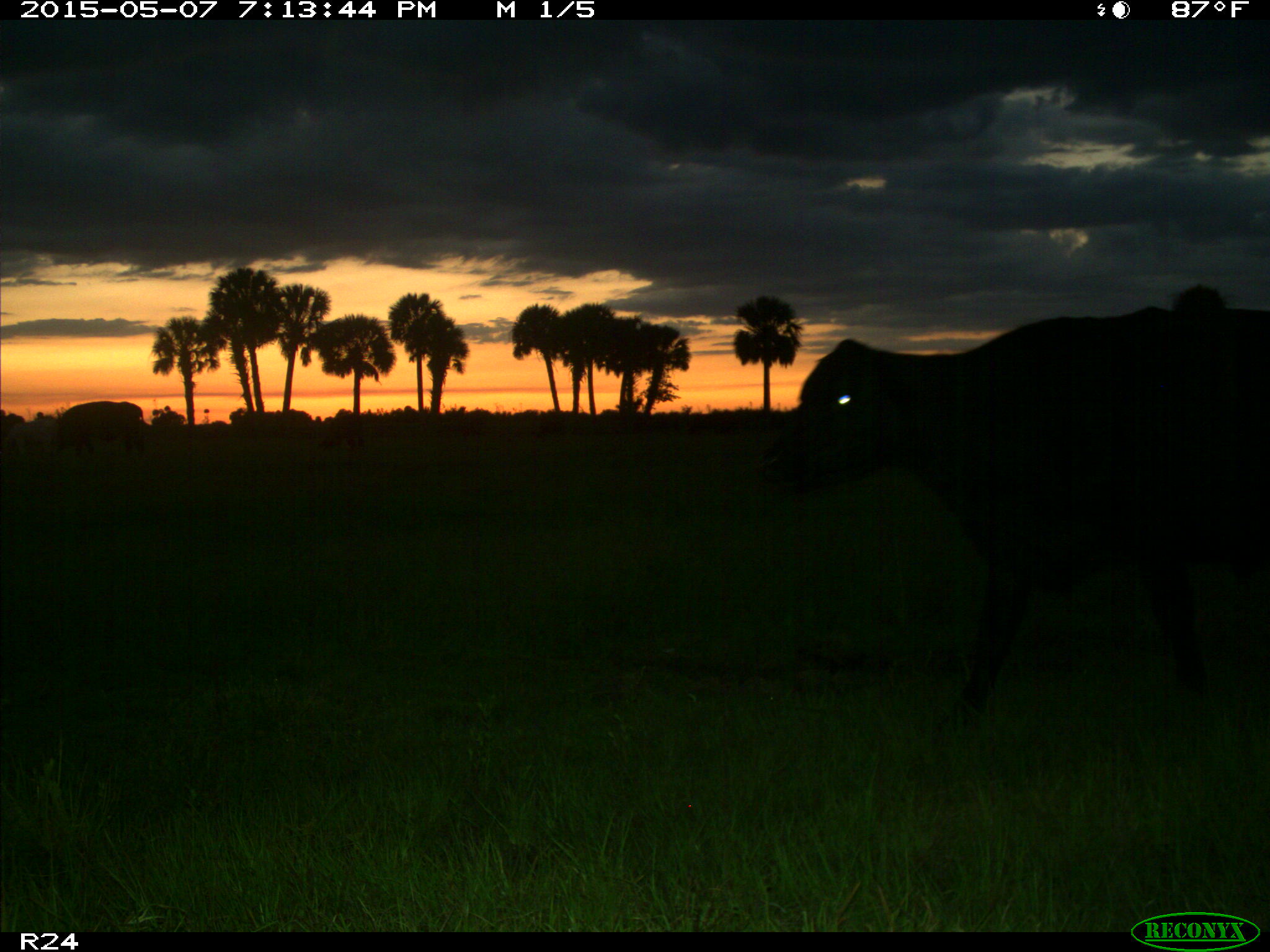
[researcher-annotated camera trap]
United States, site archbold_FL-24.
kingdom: Animalia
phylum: Chordata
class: Mammalia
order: Artiodactyla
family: Bovidae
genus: Bos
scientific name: Bos taurus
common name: domestic cow